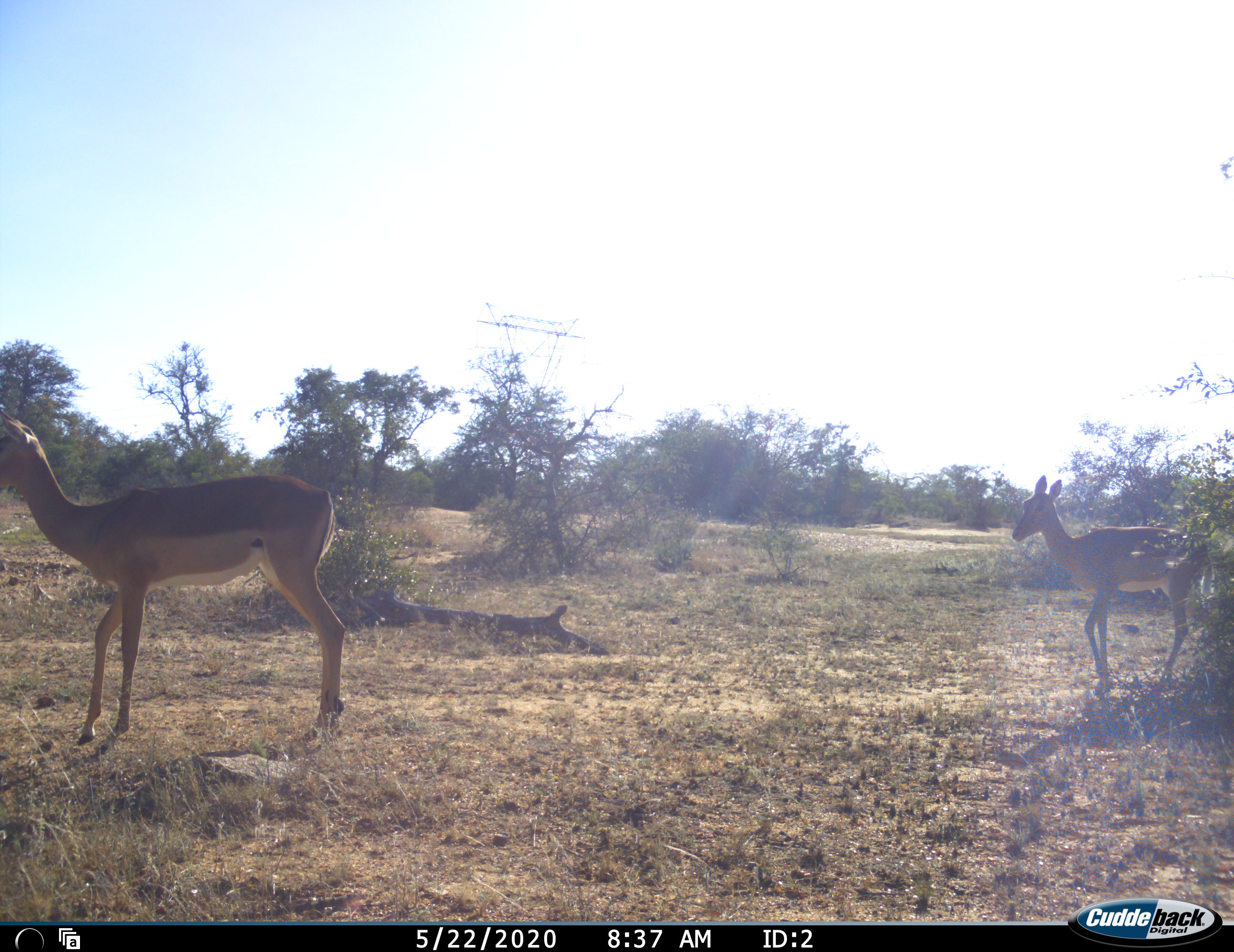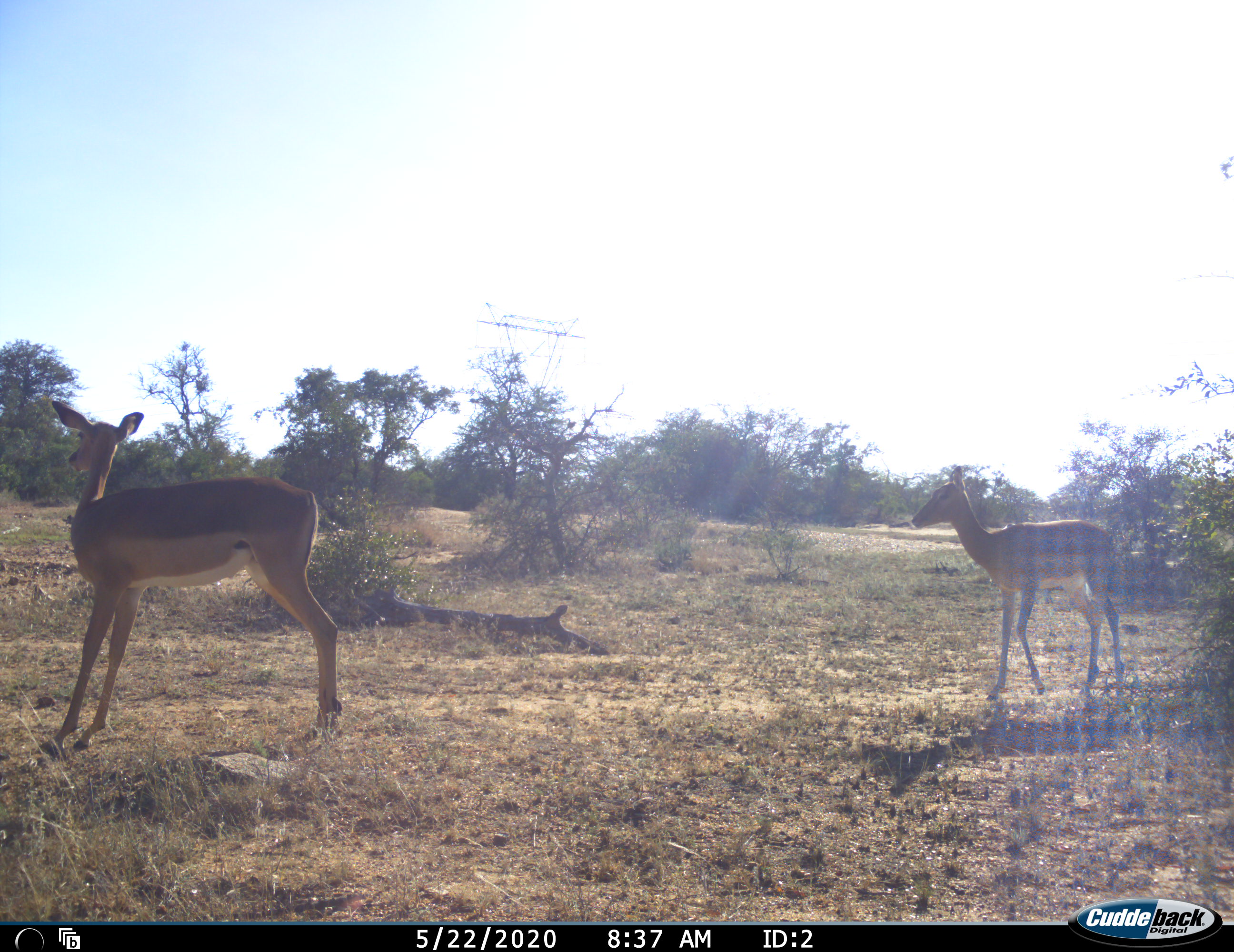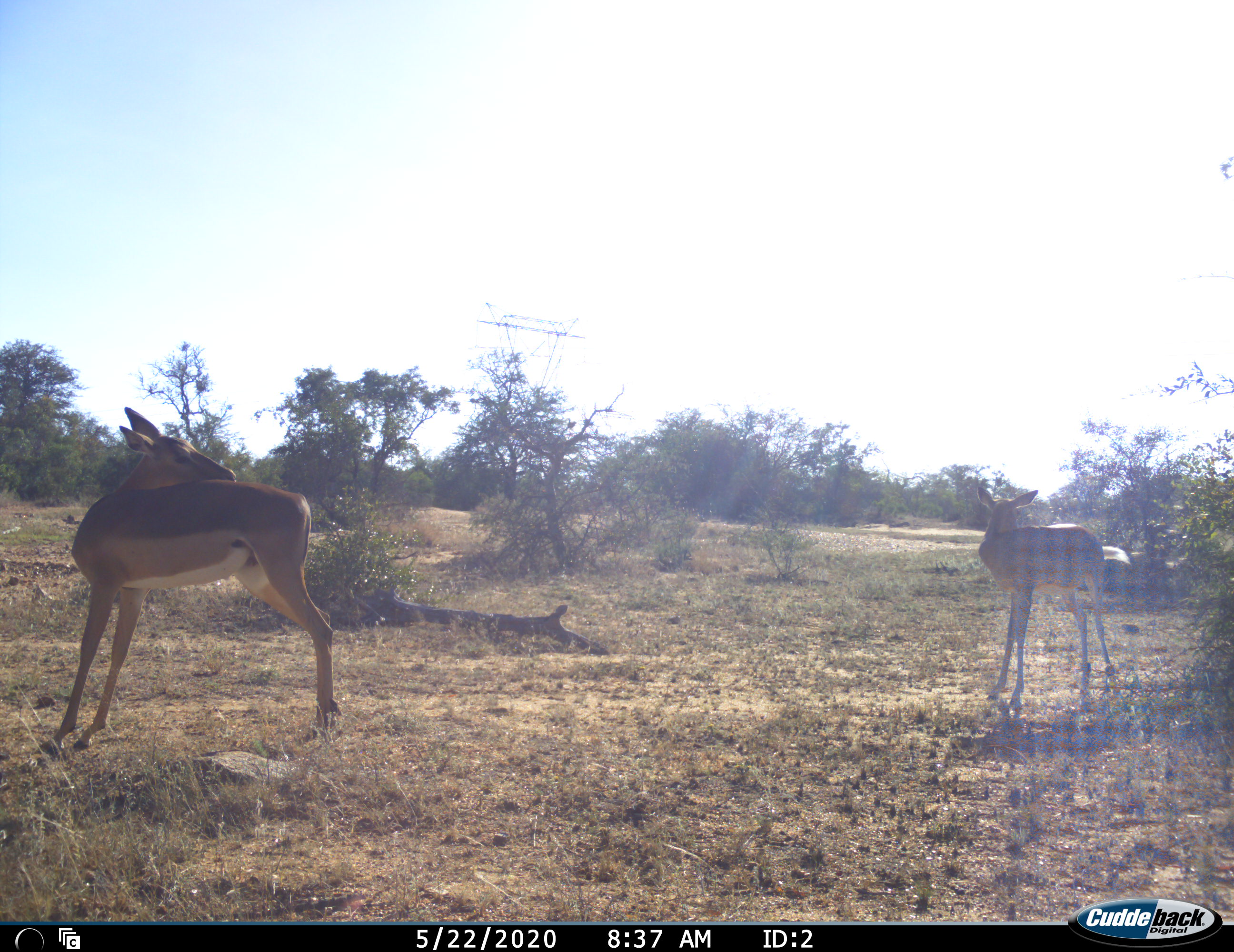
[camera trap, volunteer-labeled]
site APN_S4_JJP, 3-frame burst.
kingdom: Animalia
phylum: Chordata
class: Mammalia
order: Artiodactyla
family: Bovidae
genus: Aepyceros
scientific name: Aepyceros melampus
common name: impala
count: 2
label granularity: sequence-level